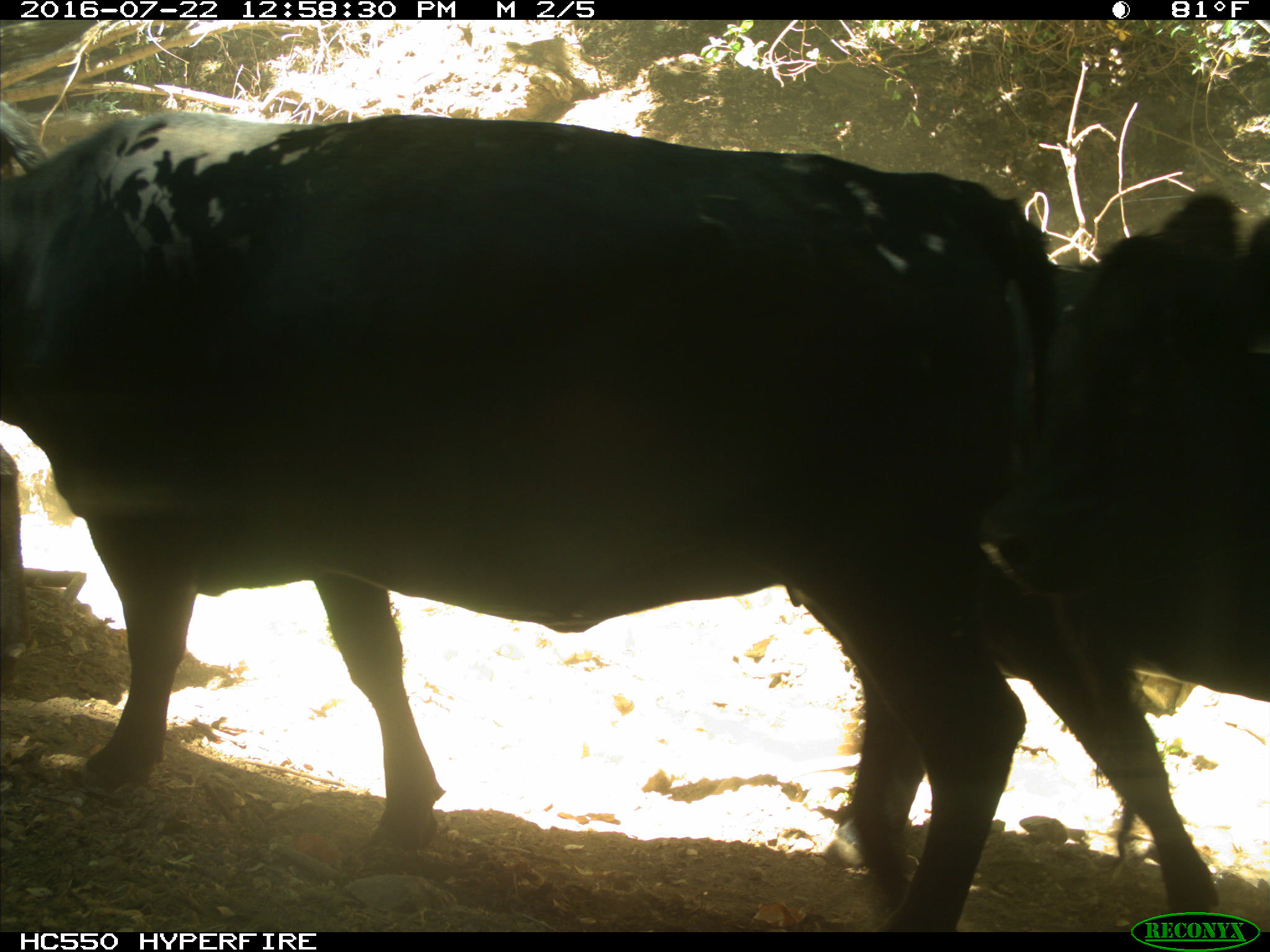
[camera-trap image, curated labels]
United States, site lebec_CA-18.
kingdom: Animalia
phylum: Chordata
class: Mammalia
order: Artiodactyla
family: Bovidae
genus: Bos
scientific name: Bos taurus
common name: domestic cow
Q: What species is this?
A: Bos taurus (domestic cow).